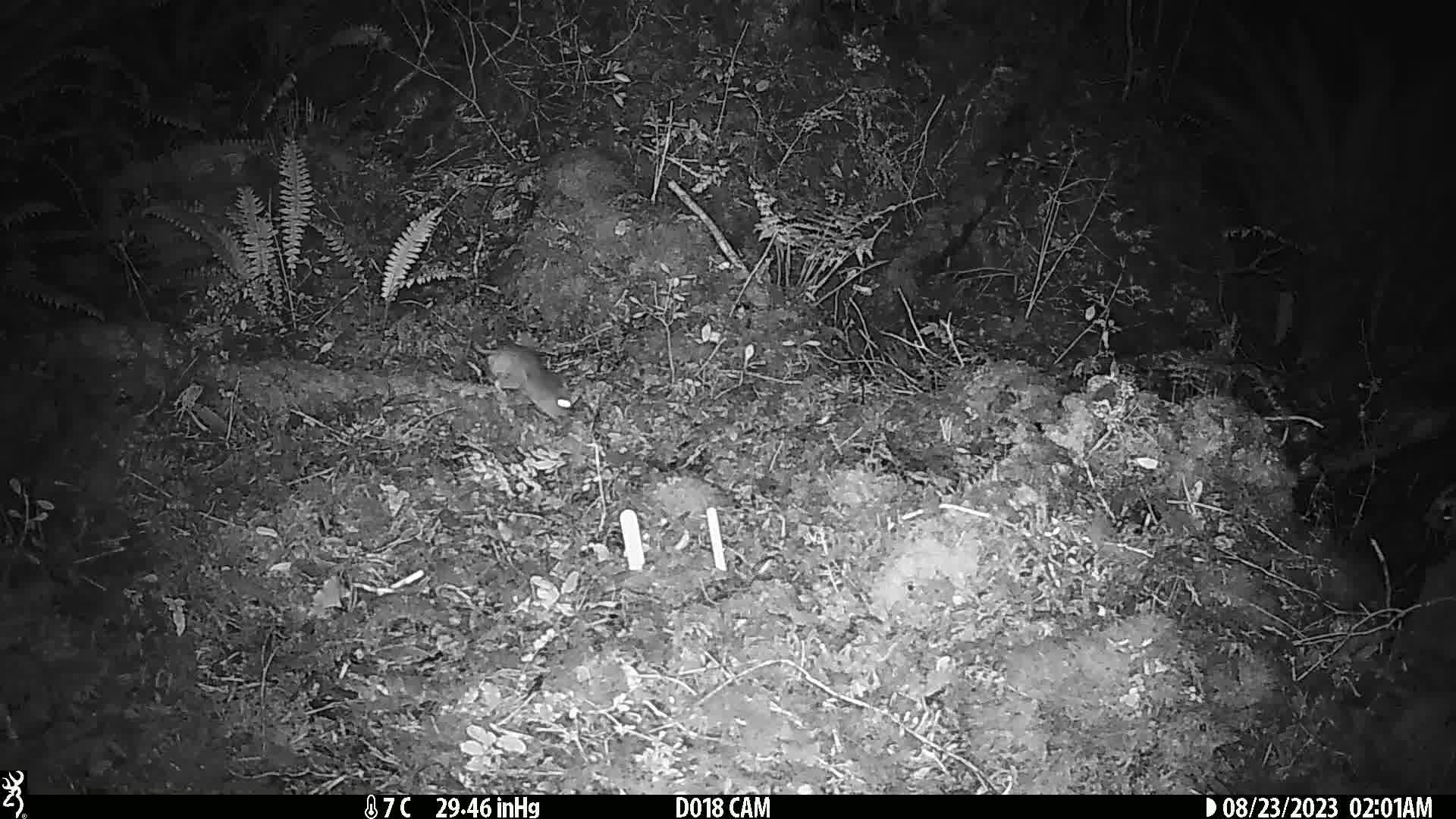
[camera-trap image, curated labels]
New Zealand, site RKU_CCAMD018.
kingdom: Animalia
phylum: Chordata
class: Mammalia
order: Rodentia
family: Muridae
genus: Rattus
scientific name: Rattus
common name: rat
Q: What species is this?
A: Rat (Rattus).